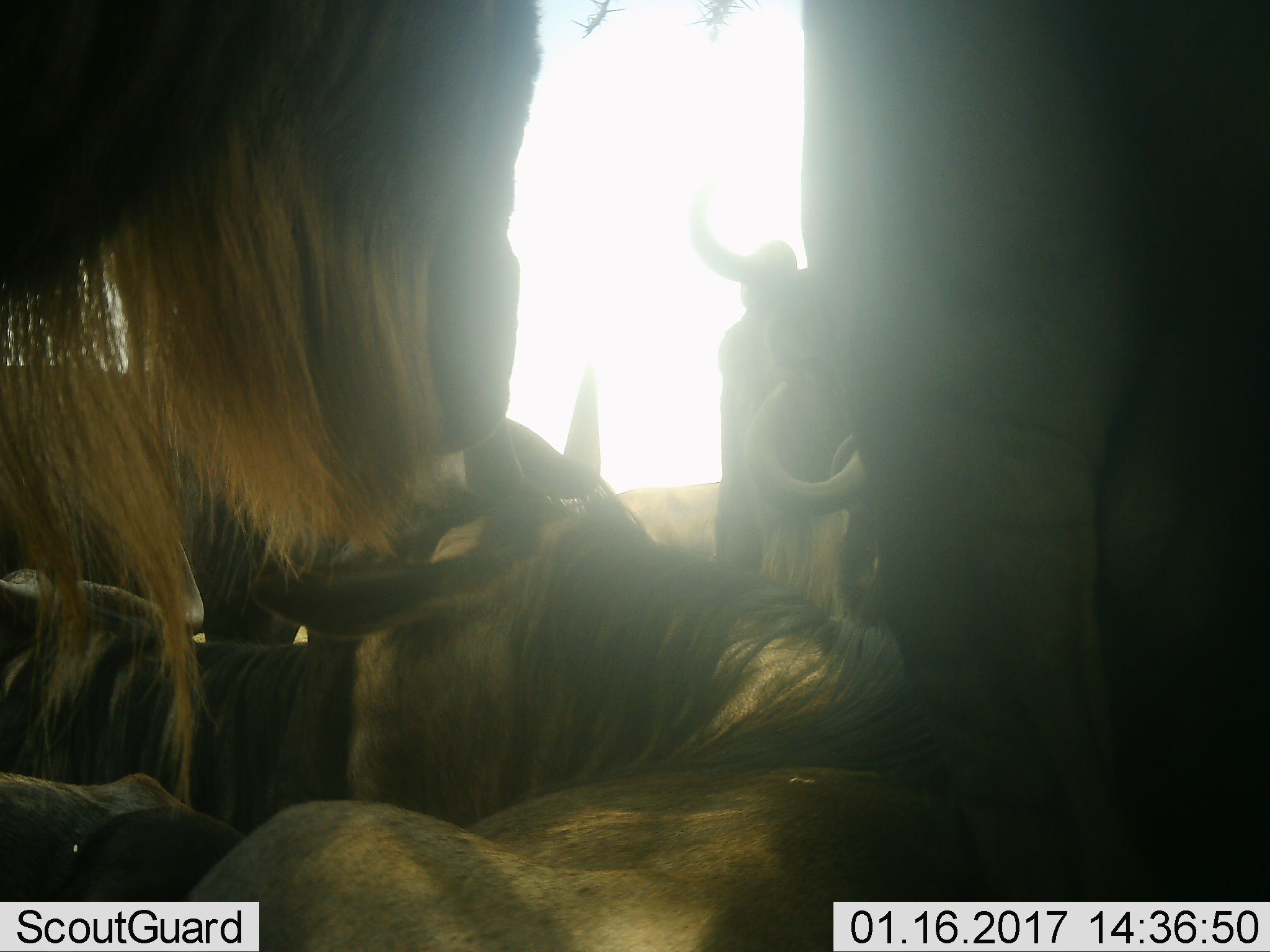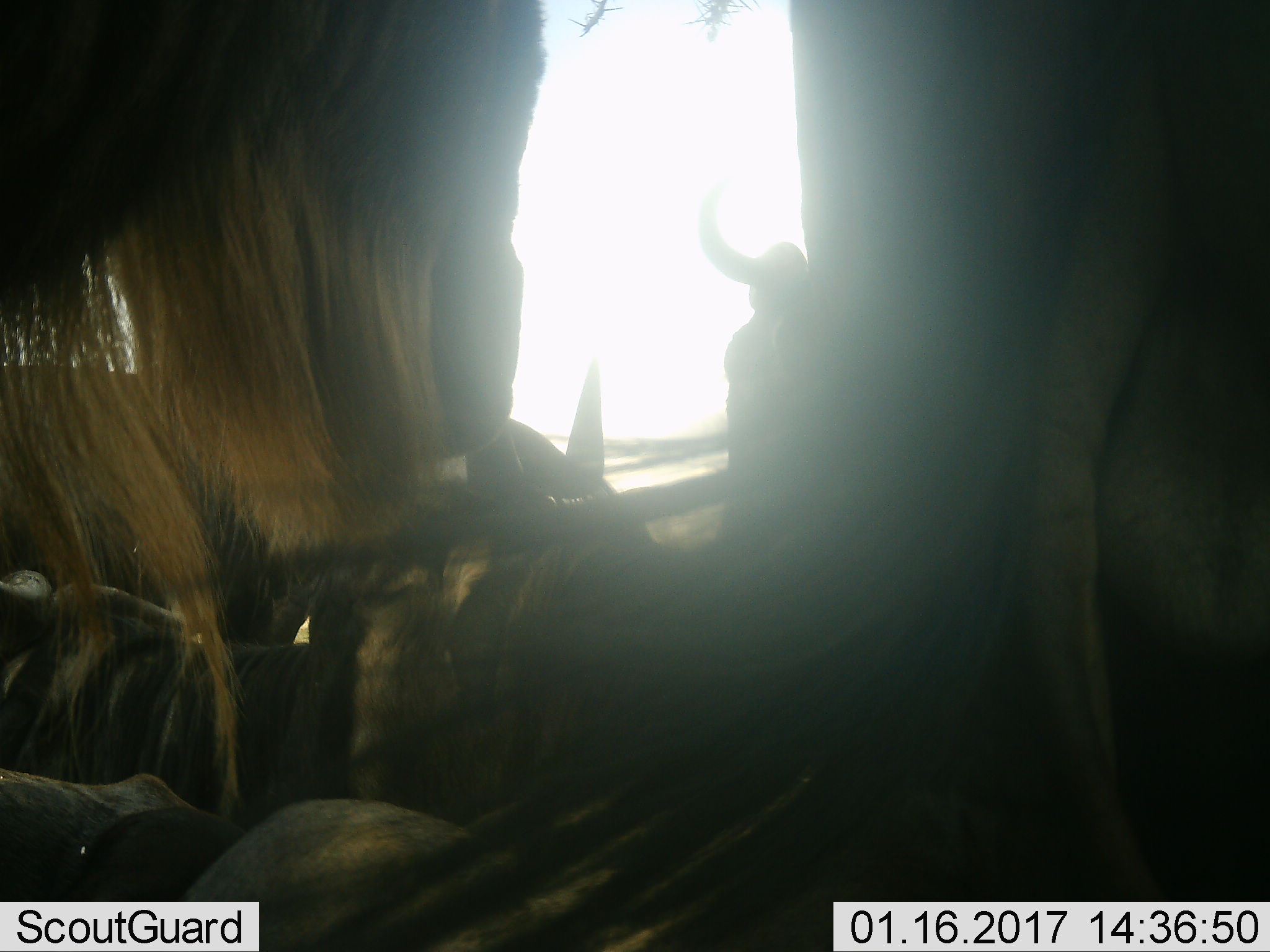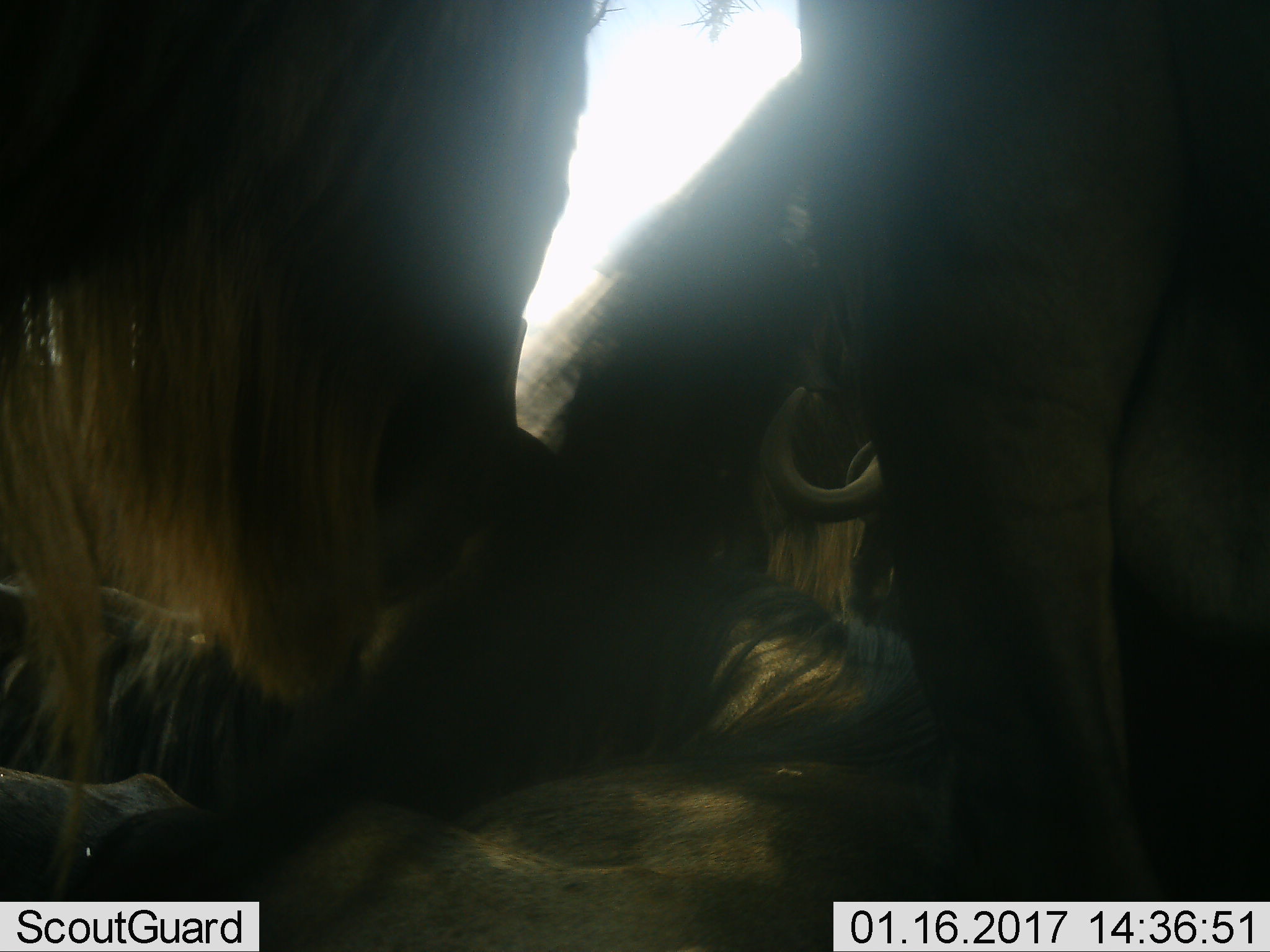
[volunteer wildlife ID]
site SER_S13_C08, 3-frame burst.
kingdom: Animalia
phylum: Chordata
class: Mammalia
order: Artiodactyla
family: Bovidae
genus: Connochaetes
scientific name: Connochaetes taurinus taurinus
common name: blue wildebeest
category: wildebeestblue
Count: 8.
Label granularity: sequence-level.